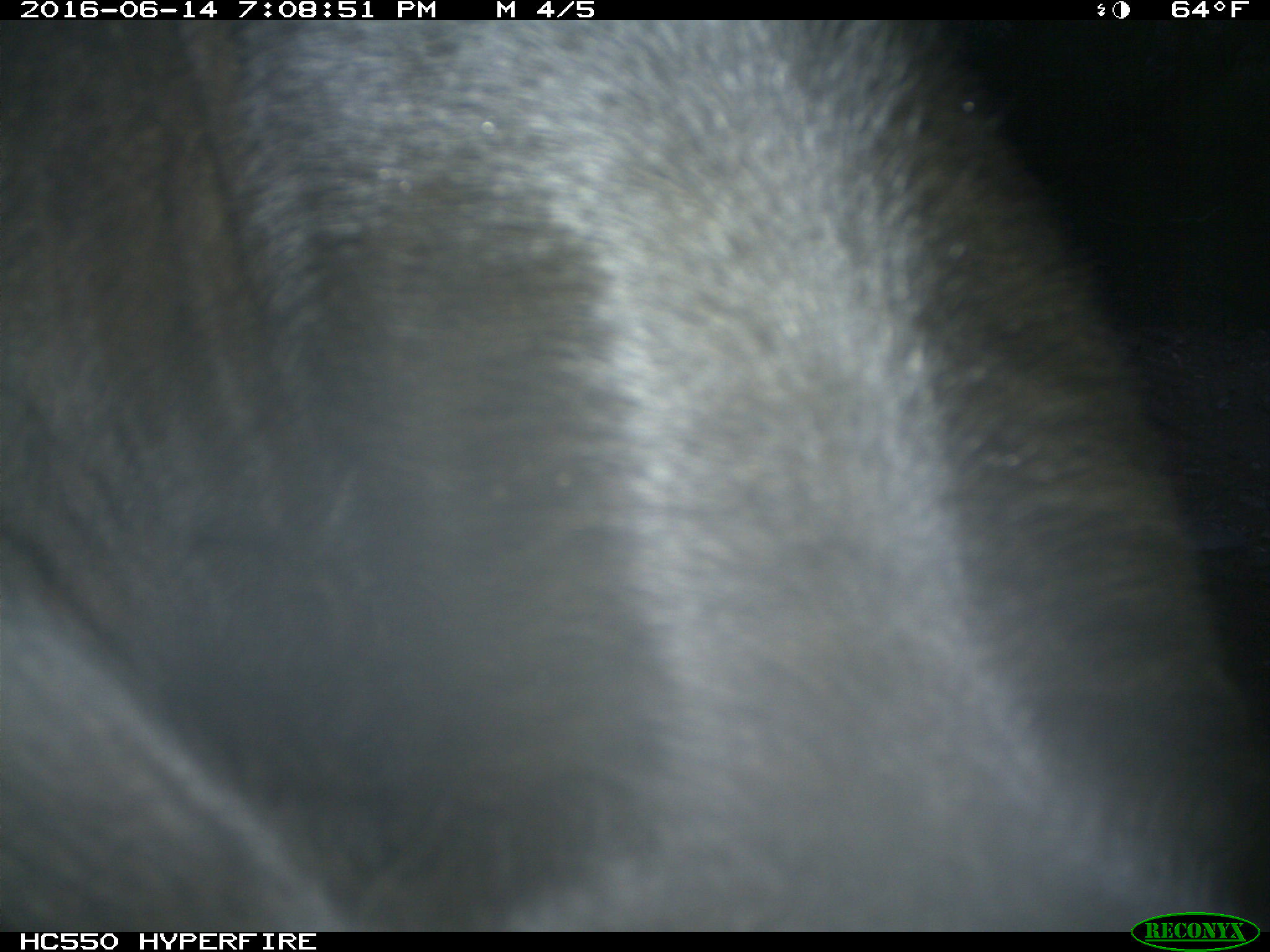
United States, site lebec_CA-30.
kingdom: Animalia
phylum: Chordata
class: Mammalia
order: Artiodactyla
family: Bovidae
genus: Bos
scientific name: Bos taurus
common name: domestic cow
Bos taurus (domestic cow).